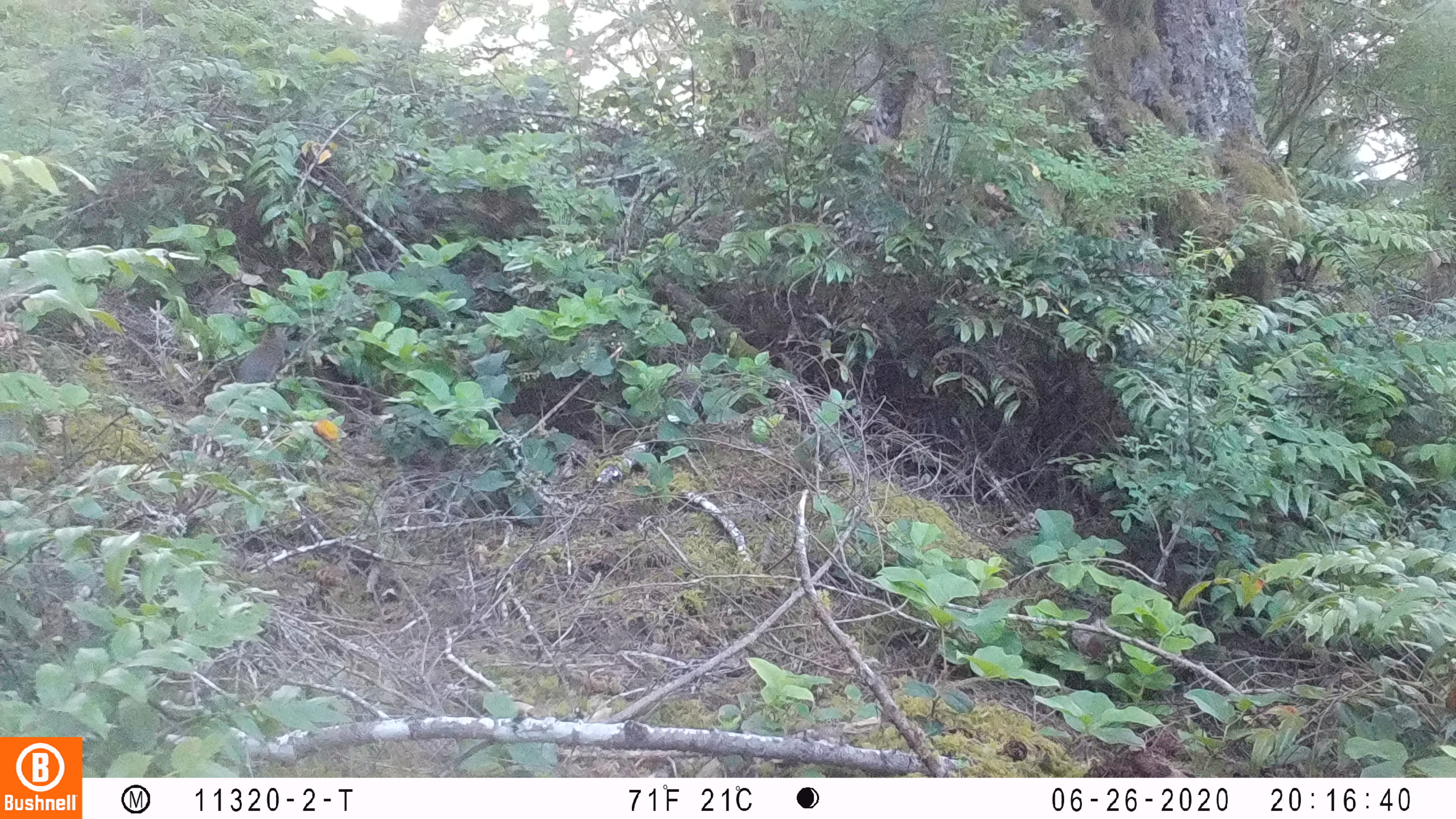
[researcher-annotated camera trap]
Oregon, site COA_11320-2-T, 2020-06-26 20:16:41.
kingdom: Animalia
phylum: Chordata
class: Mammalia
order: Rodentia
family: Sciuridae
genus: Tamiasciurus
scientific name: Tamiasciurus douglasii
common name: douglas squirrel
Douglas squirrel (Tamiasciurus douglasii).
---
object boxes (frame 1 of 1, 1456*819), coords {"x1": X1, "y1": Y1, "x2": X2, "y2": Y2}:
douglas squirrel: {"x1": 228, "y1": 325, "x2": 291, "y2": 392}